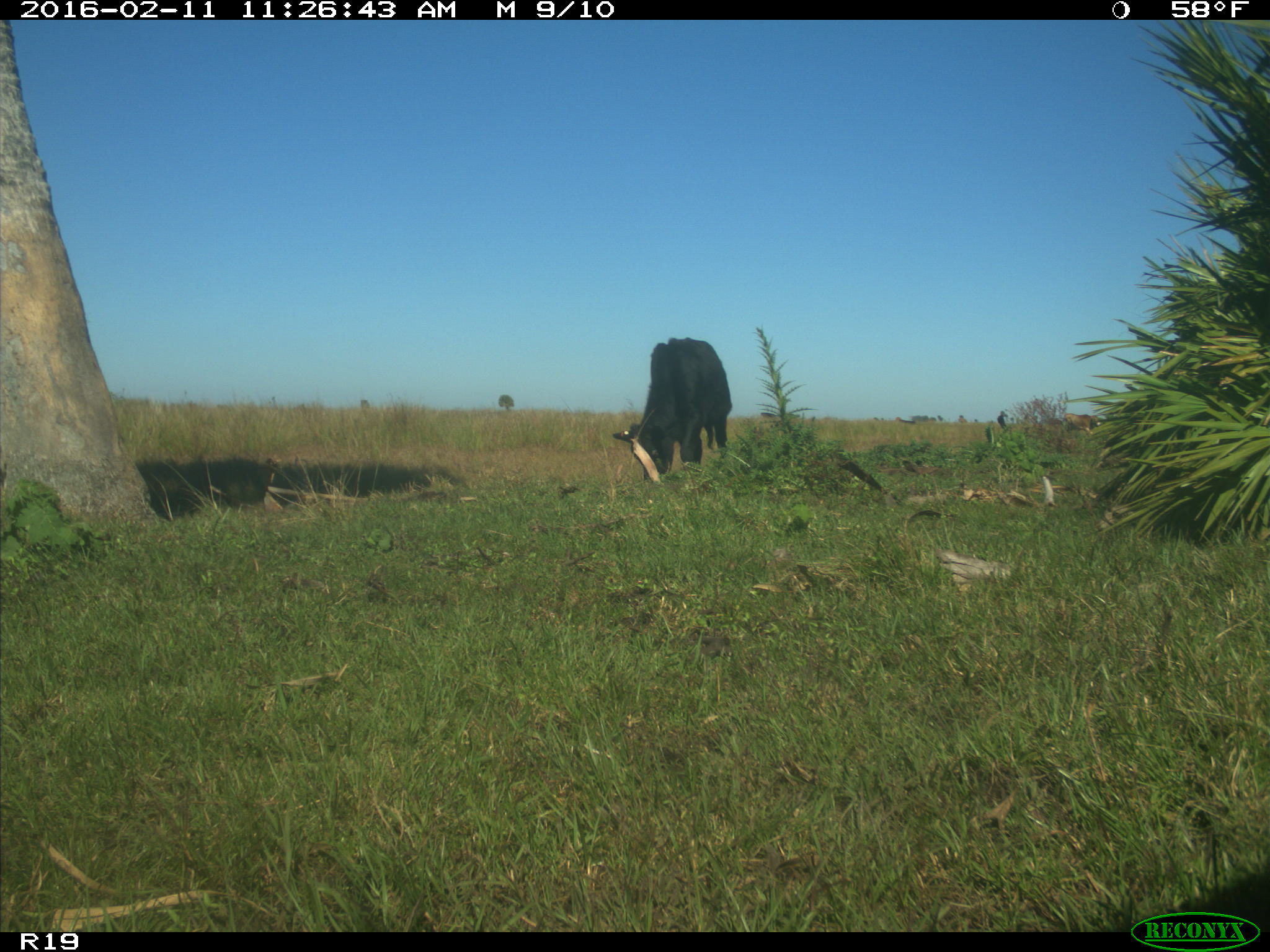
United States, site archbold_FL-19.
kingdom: Animalia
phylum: Chordata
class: Mammalia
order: Artiodactyla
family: Bovidae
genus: Bos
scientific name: Bos taurus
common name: domestic cow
Bos taurus (domestic cow).